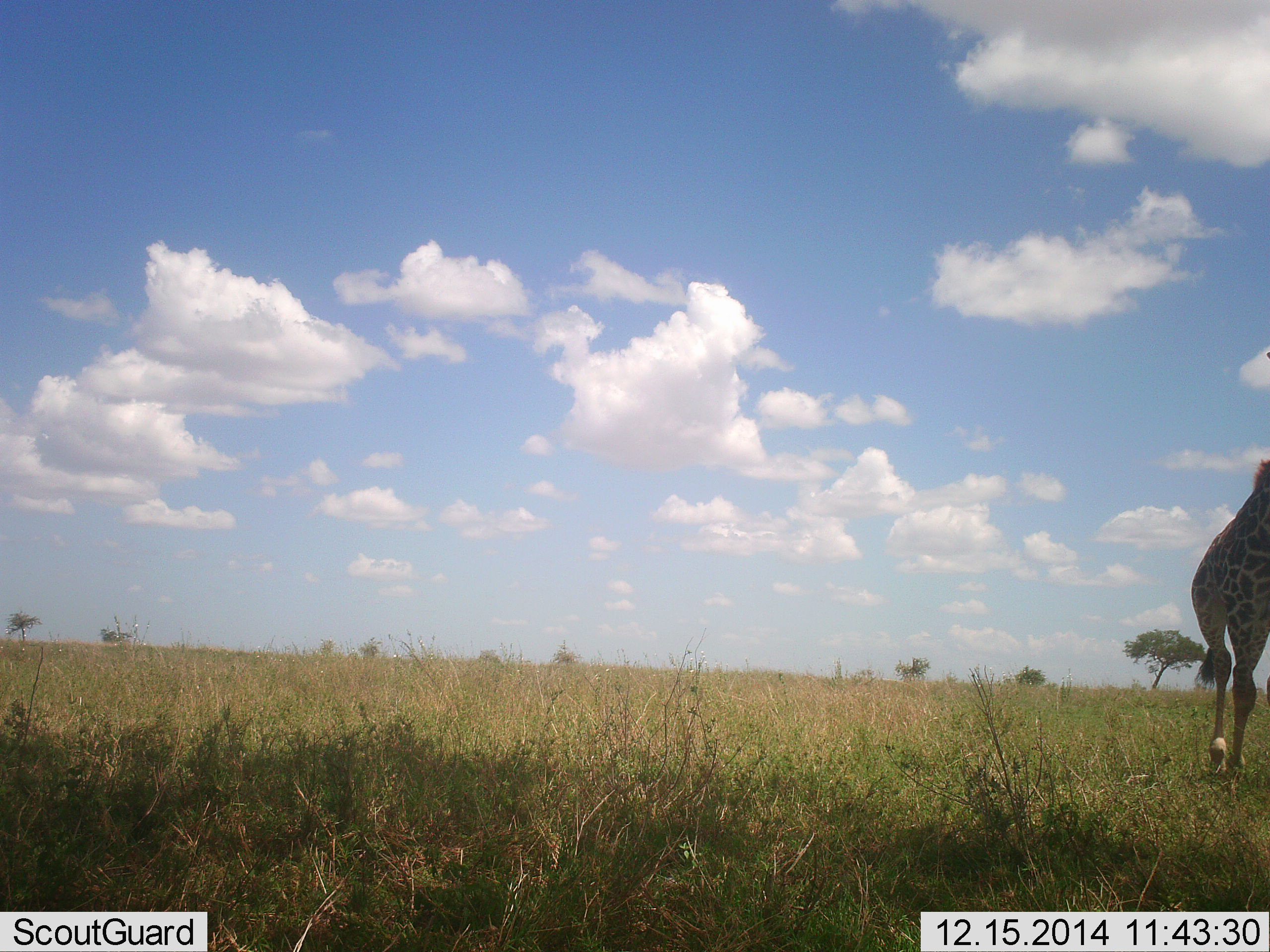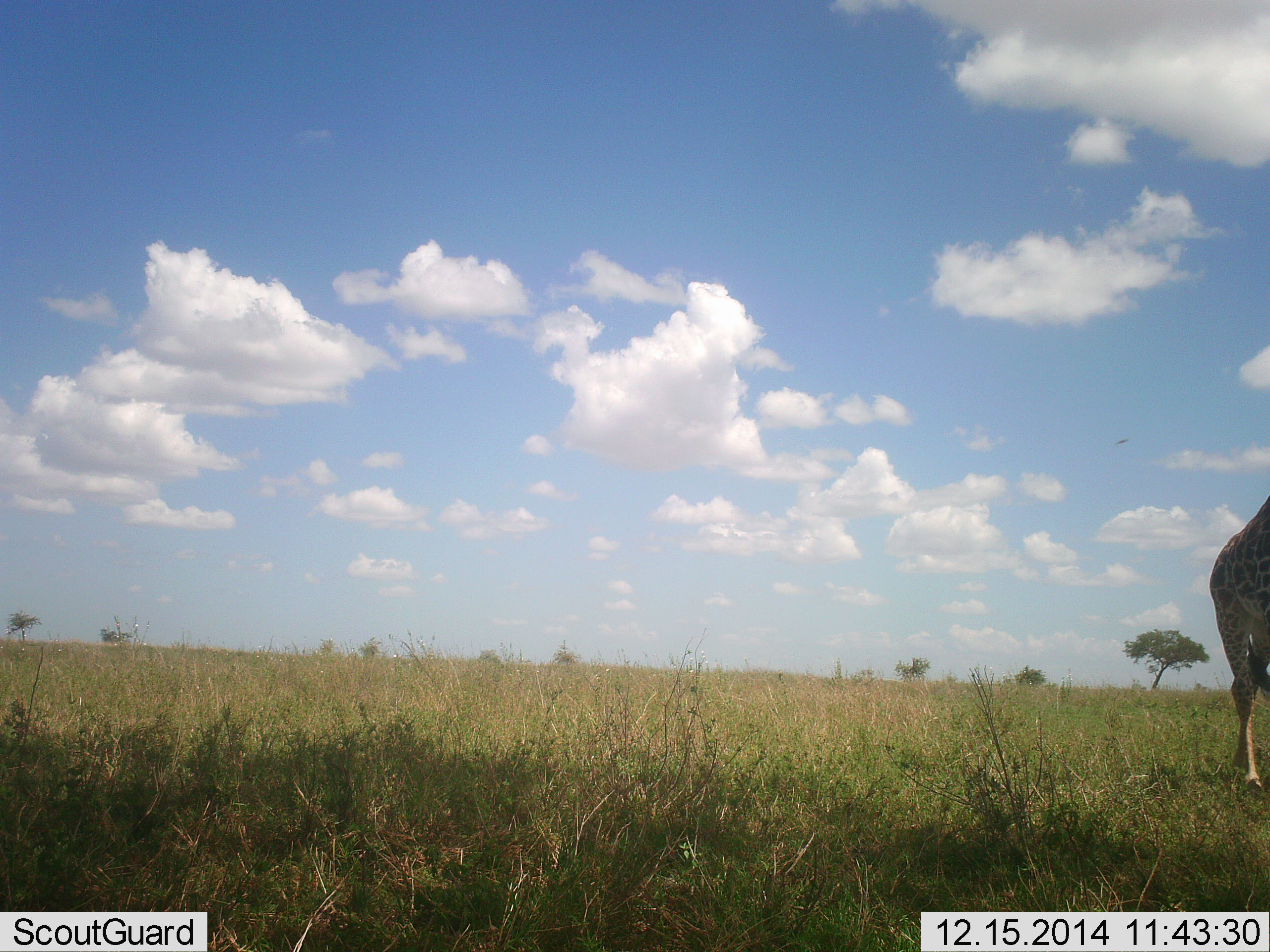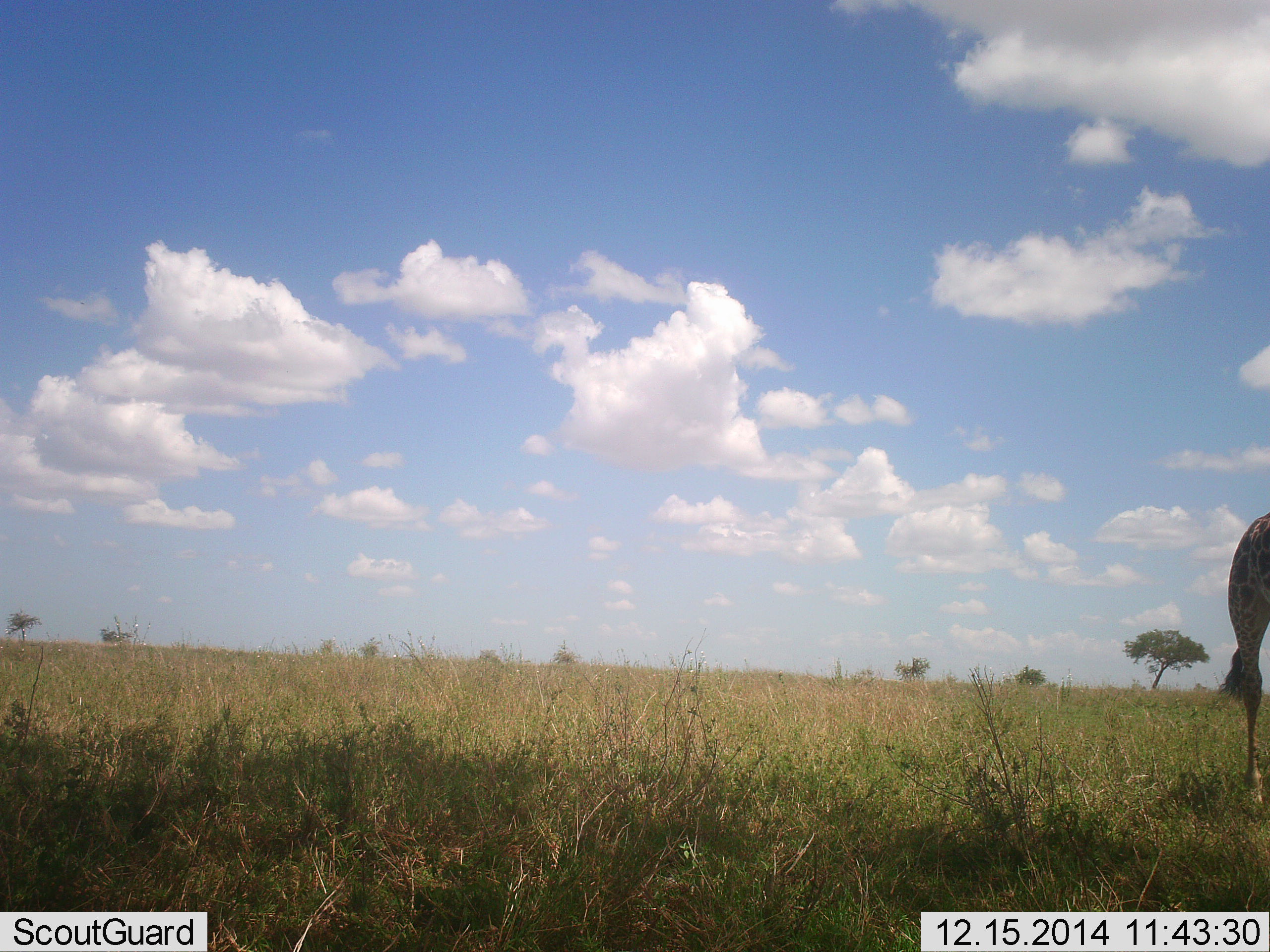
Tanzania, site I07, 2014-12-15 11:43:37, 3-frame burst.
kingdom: Animalia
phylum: Chordata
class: Mammalia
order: Artiodactyla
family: Giraffidae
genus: Giraffa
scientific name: Giraffa camelopardalis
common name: giraffe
Giraffe (Giraffa camelopardalis), count 1. Behavior (volunteer vote fractions): standing 33%, resting 0%, moving 67%, interacting 0%. Young present (vote fraction): 0%. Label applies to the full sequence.